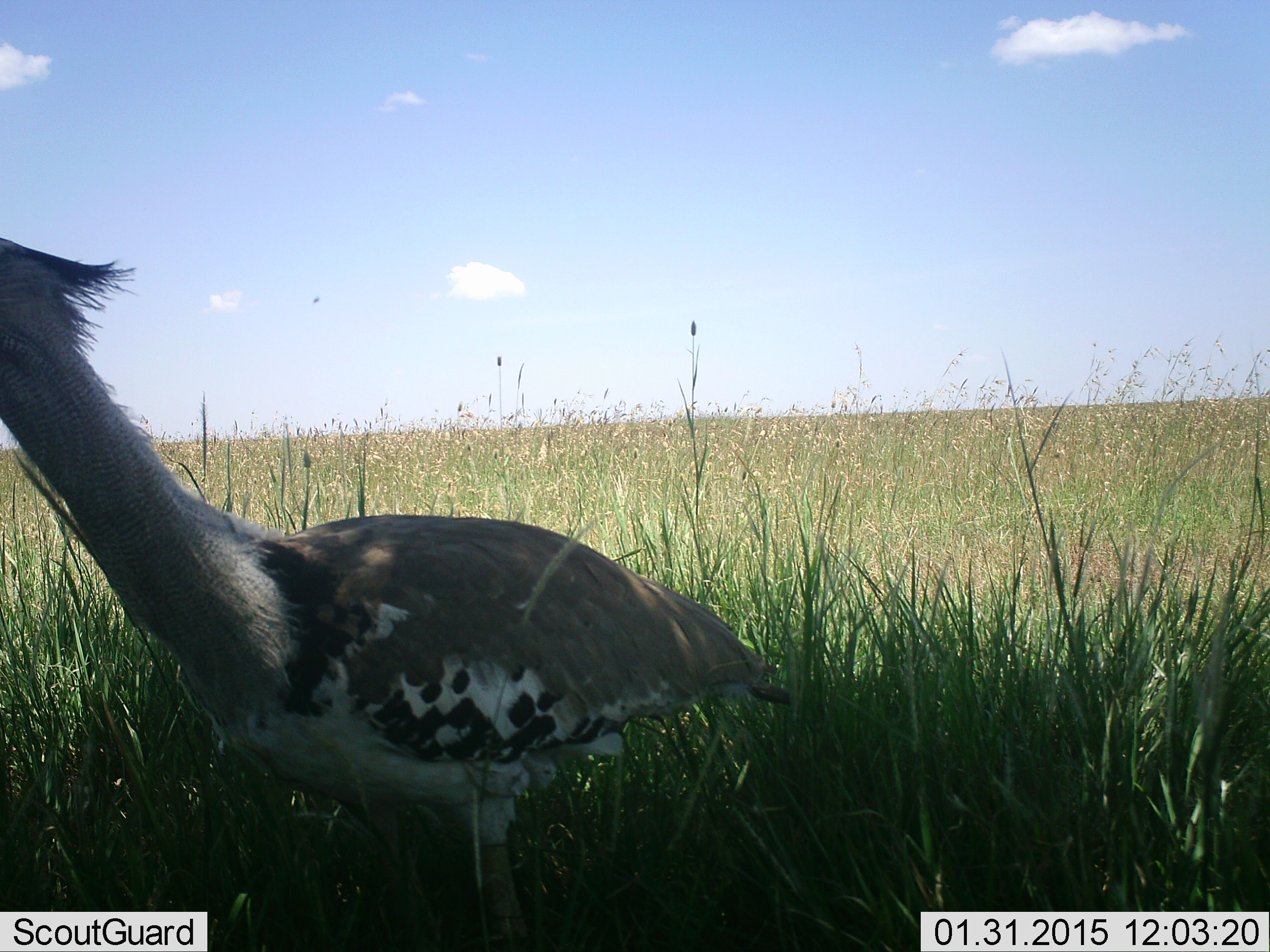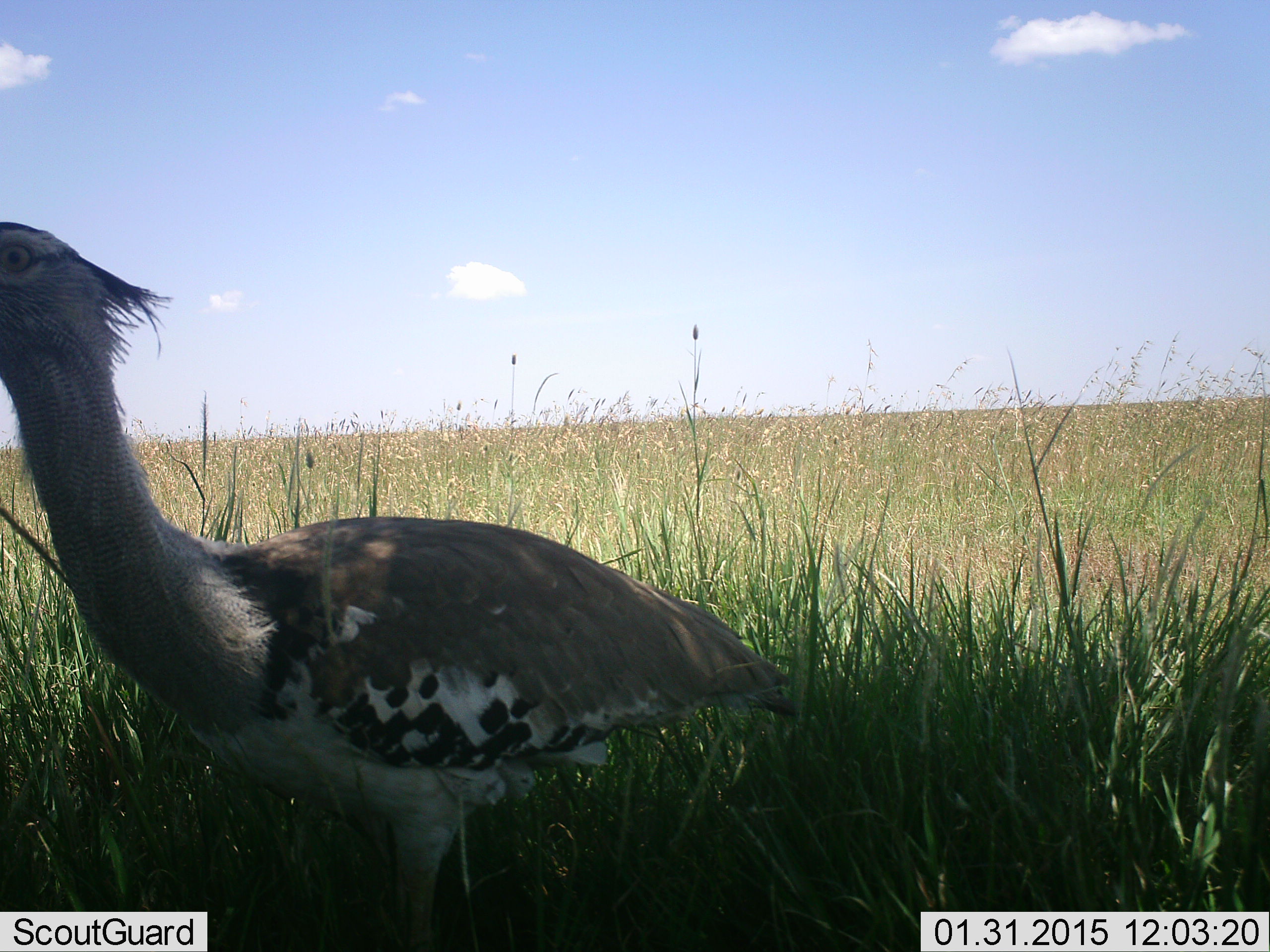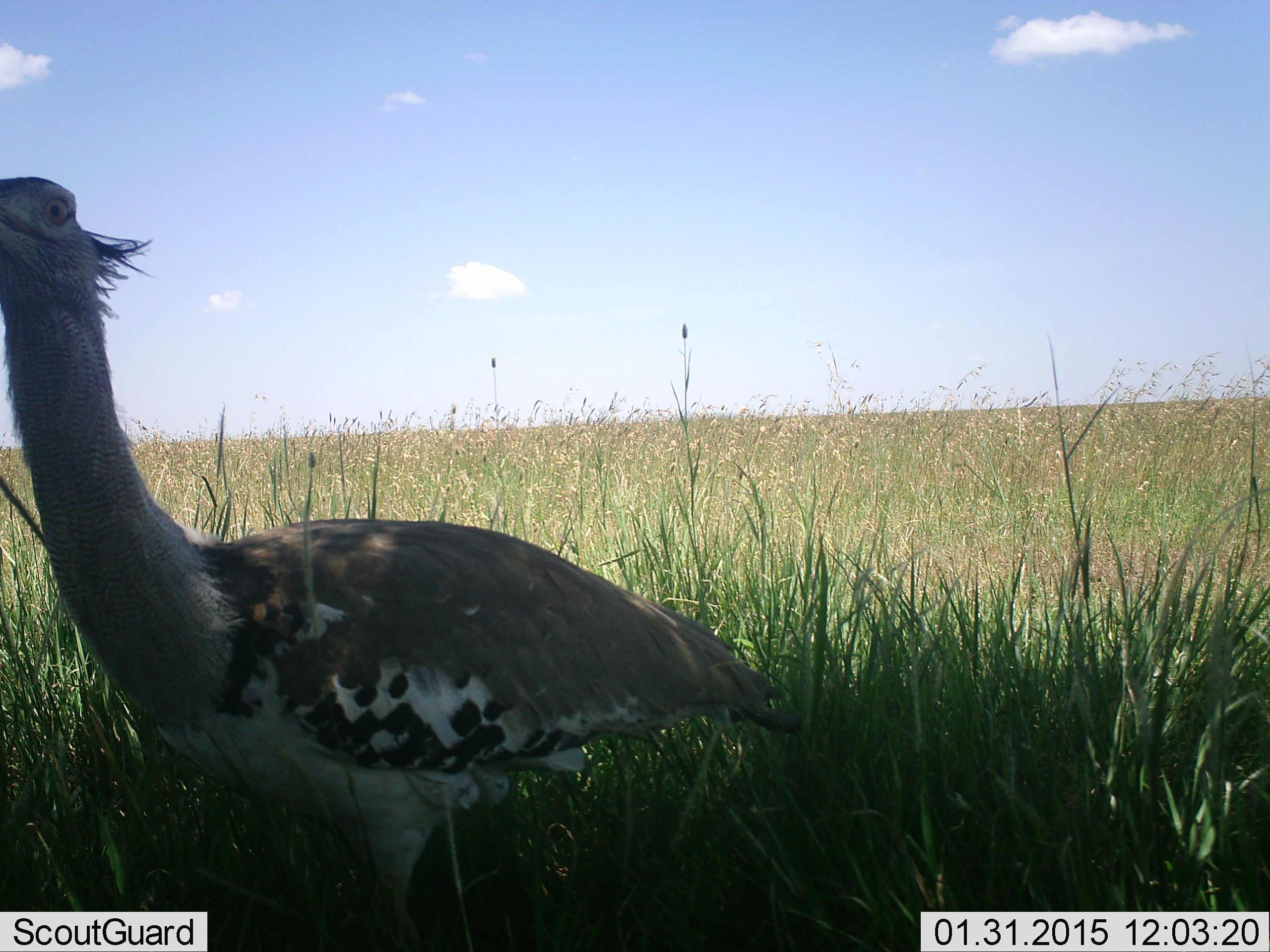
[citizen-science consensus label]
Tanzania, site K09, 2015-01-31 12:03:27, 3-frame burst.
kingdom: Animalia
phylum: Chordata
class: Aves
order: Otidiformes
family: Otididae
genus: Ardeotis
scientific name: Ardeotis kori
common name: kori bustard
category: koribustard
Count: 1.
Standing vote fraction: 70%.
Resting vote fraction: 10%.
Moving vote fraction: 20%.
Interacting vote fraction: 0%.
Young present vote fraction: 0%.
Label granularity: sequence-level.